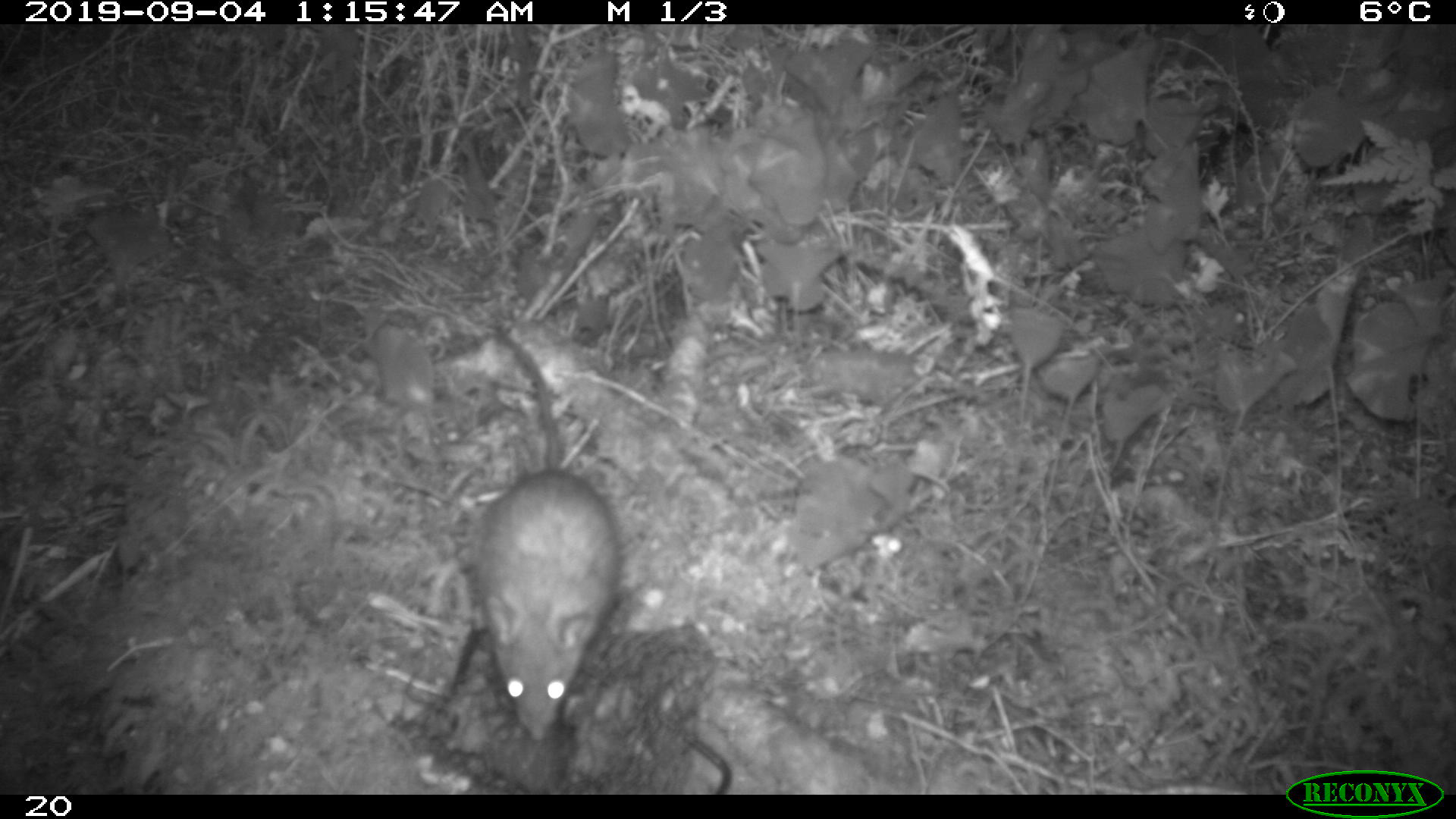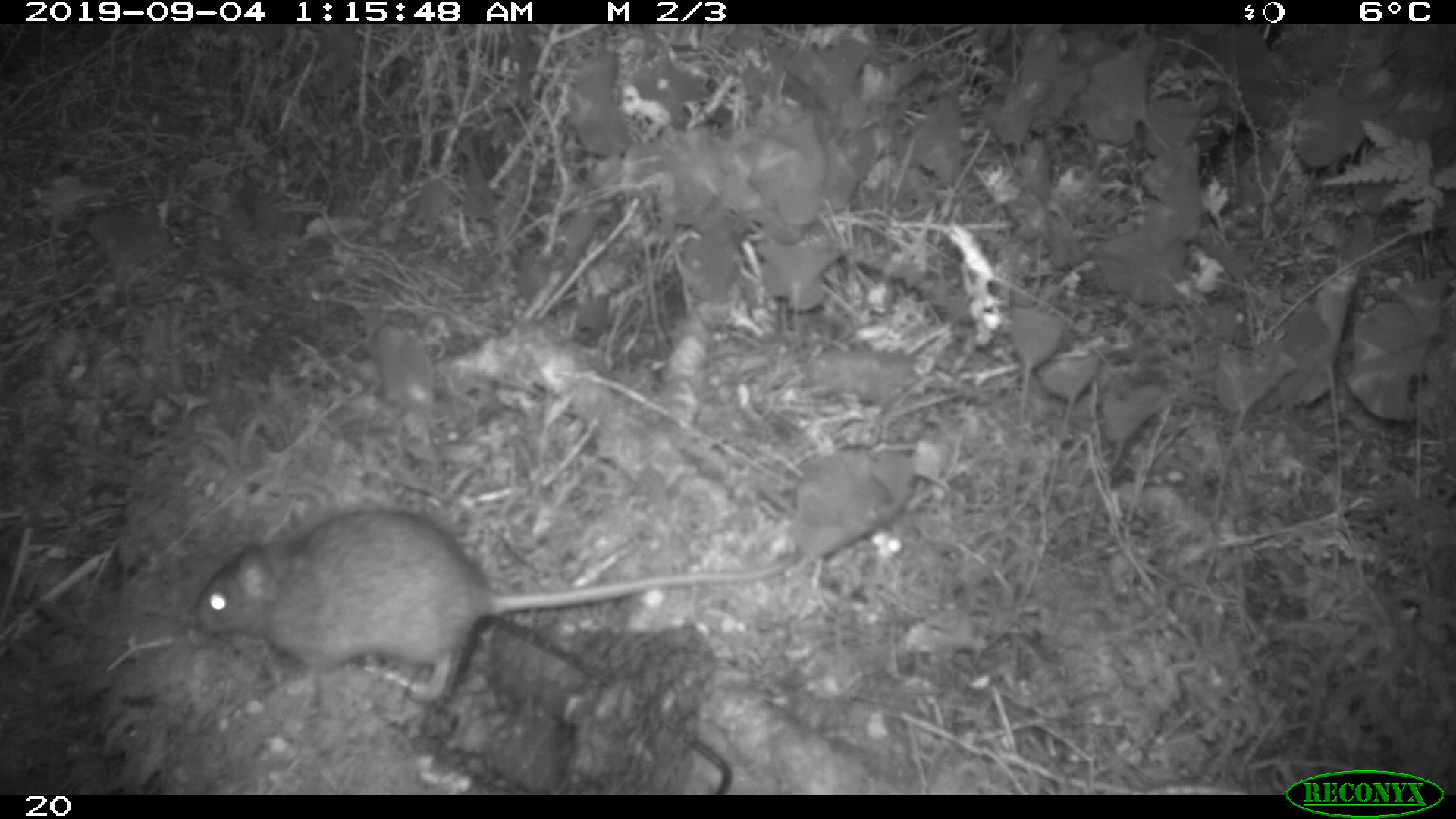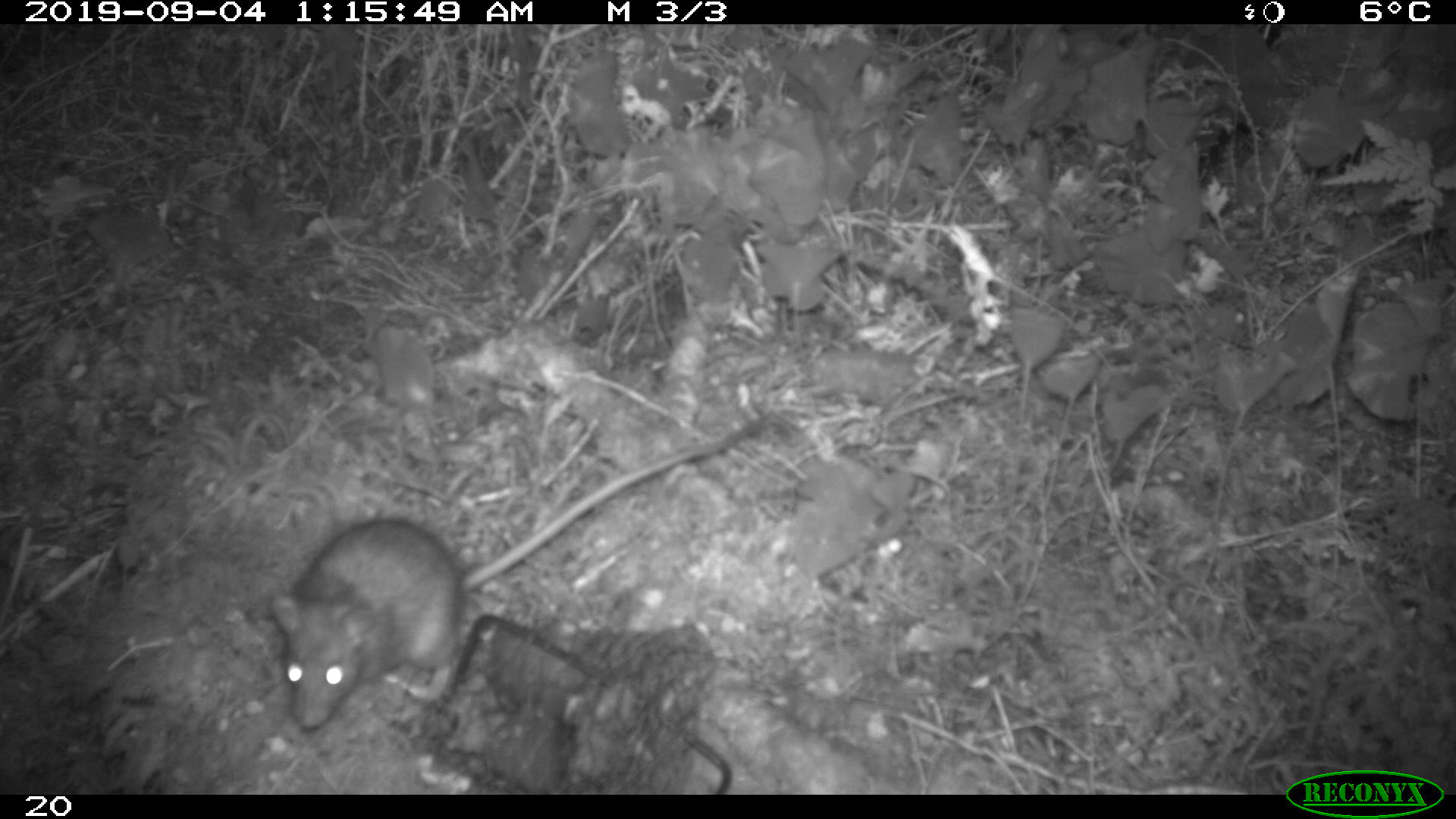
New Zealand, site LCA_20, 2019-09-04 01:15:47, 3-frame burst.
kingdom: Animalia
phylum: Chordata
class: Mammalia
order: Rodentia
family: Muridae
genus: Rattus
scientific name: Rattus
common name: rat